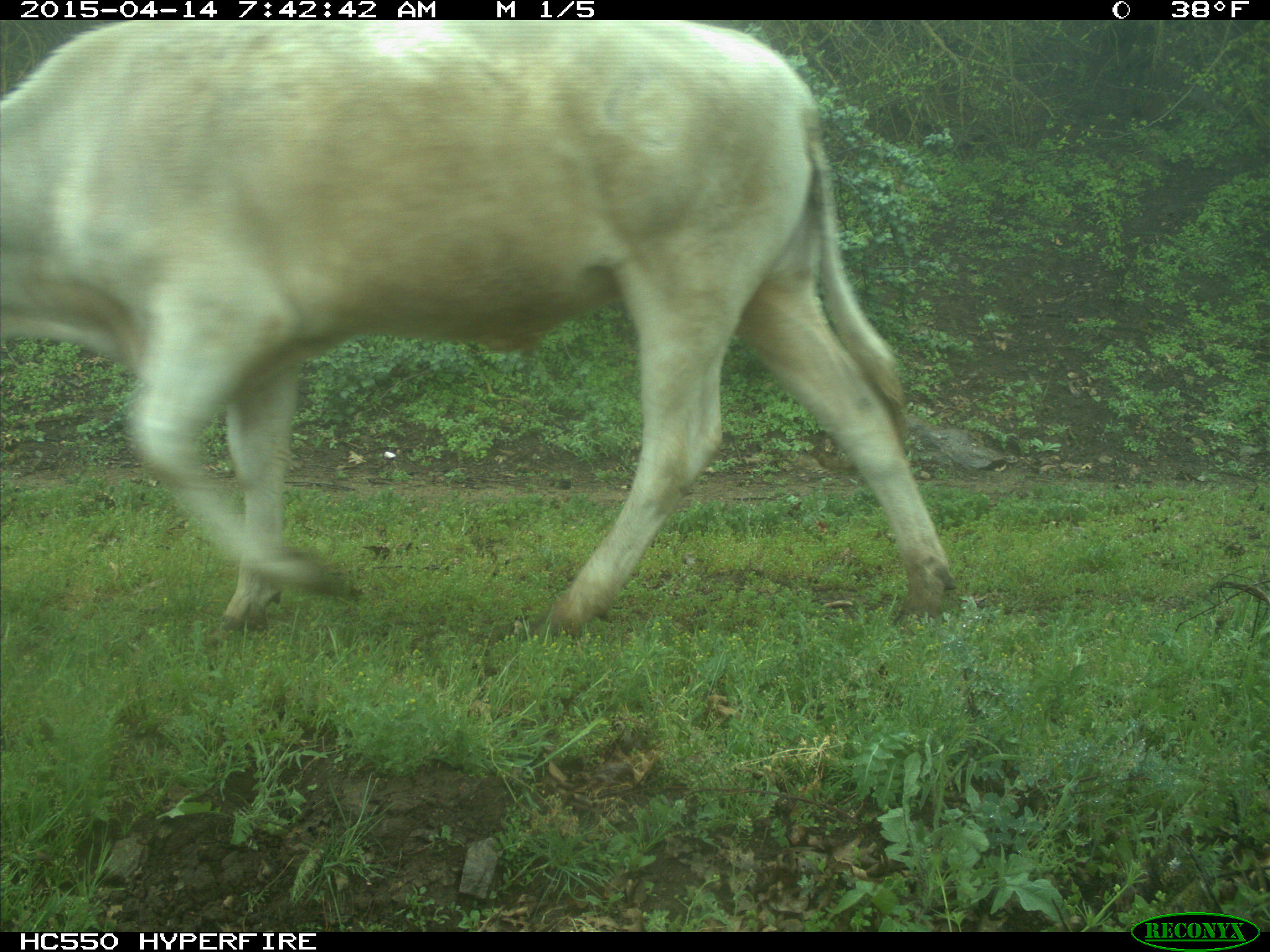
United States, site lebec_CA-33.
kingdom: Animalia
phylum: Chordata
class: Mammalia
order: Artiodactyla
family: Bovidae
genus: Bos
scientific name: Bos taurus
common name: domestic cow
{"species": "Bos taurus (domestic cow)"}